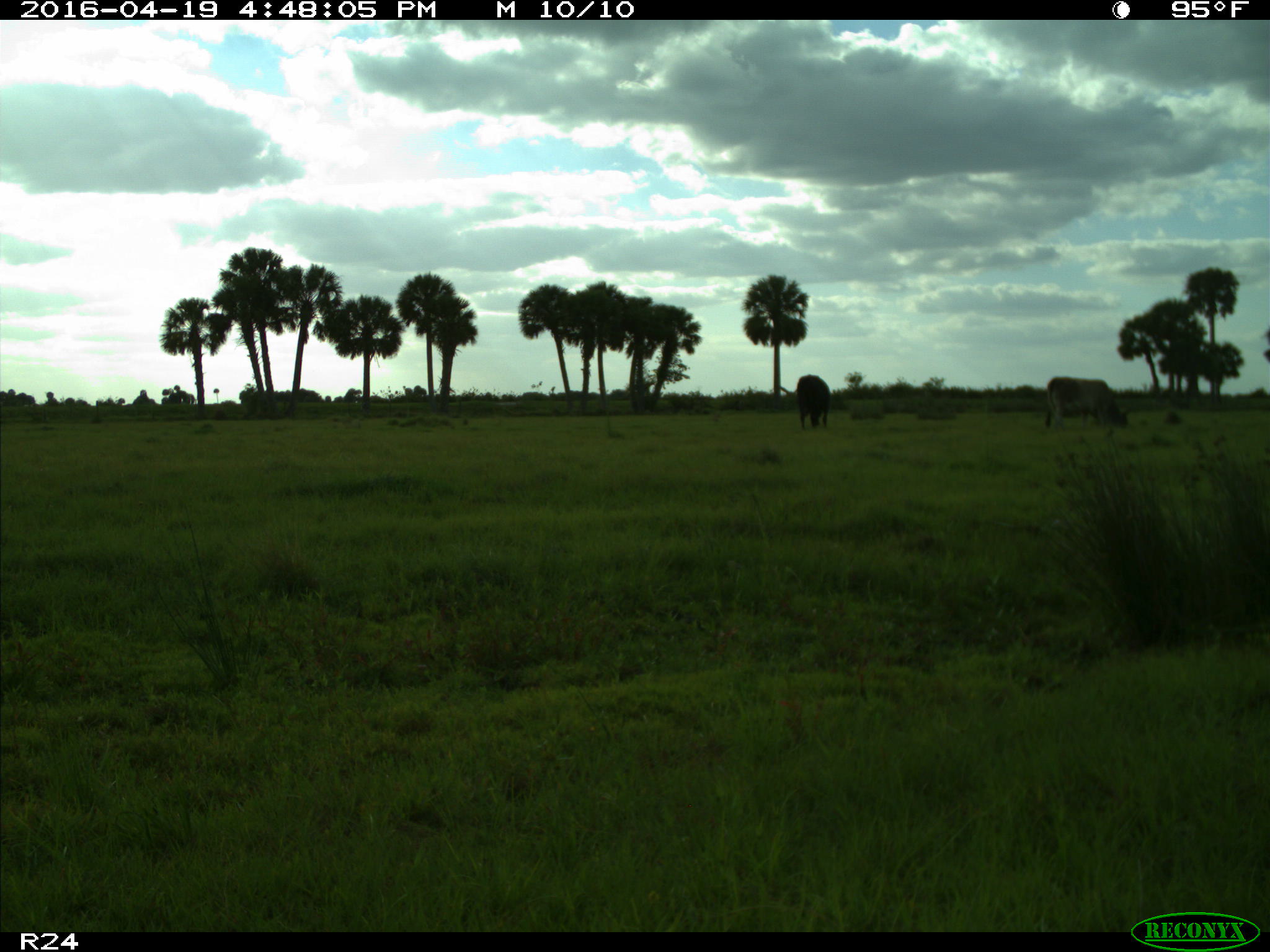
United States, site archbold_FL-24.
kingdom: Animalia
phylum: Chordata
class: Mammalia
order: Artiodactyla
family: Bovidae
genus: Bos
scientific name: Bos taurus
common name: domestic cow